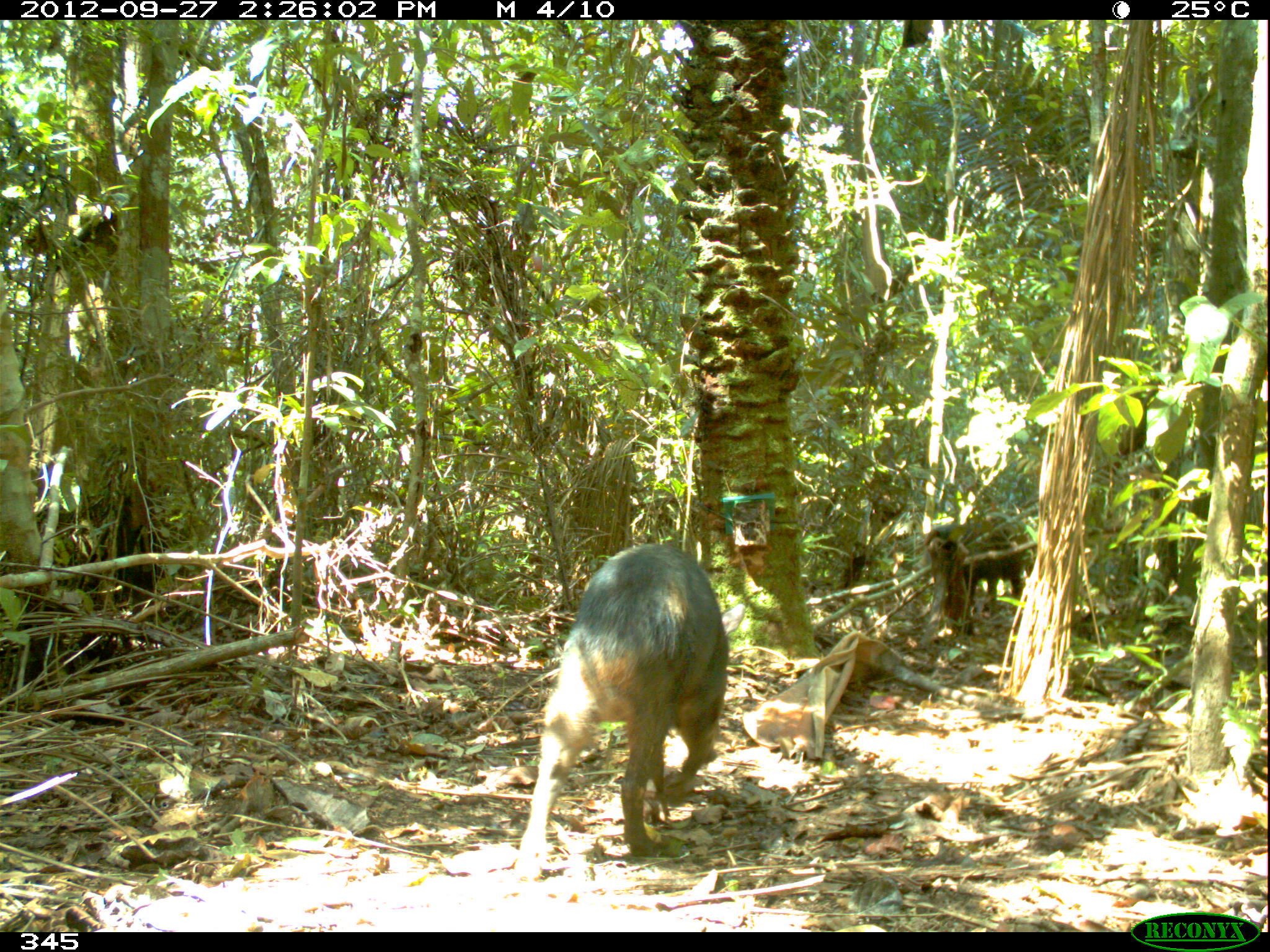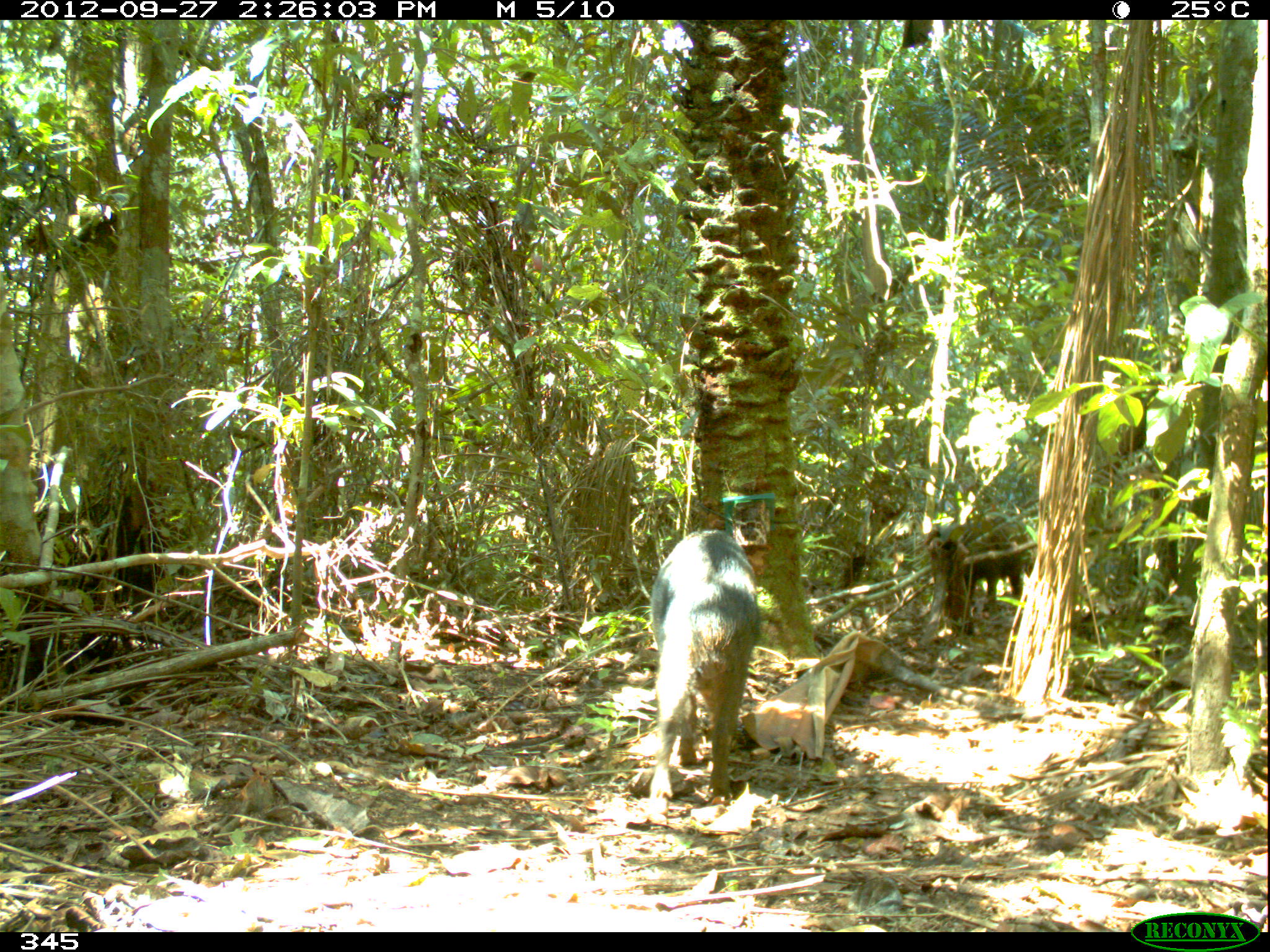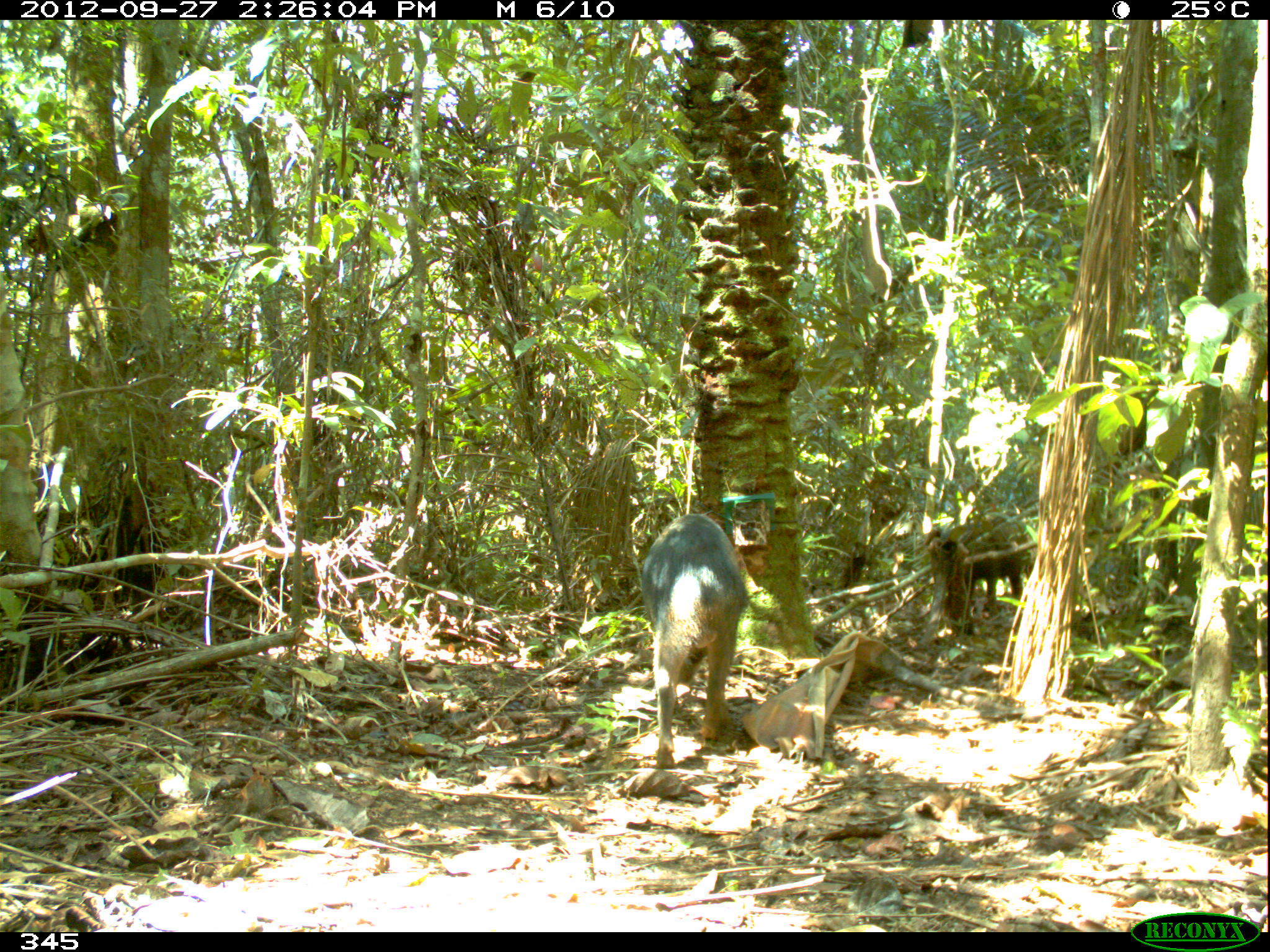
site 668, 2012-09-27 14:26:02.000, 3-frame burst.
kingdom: Animalia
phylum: Chordata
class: Mammalia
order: Artiodactyla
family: Tayassuidae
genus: Tayassu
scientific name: Tayassu pecari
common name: white-lipped peccary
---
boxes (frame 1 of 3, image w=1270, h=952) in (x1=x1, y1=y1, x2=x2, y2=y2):
tayassu pecari: (x1=515, y1=544, x2=728, y2=880); (x1=923, y1=510, x2=1034, y2=637)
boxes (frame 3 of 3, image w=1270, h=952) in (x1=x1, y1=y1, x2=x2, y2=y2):
tayassu pecari: (x1=641, y1=513, x2=745, y2=768); (x1=941, y1=523, x2=1030, y2=615)